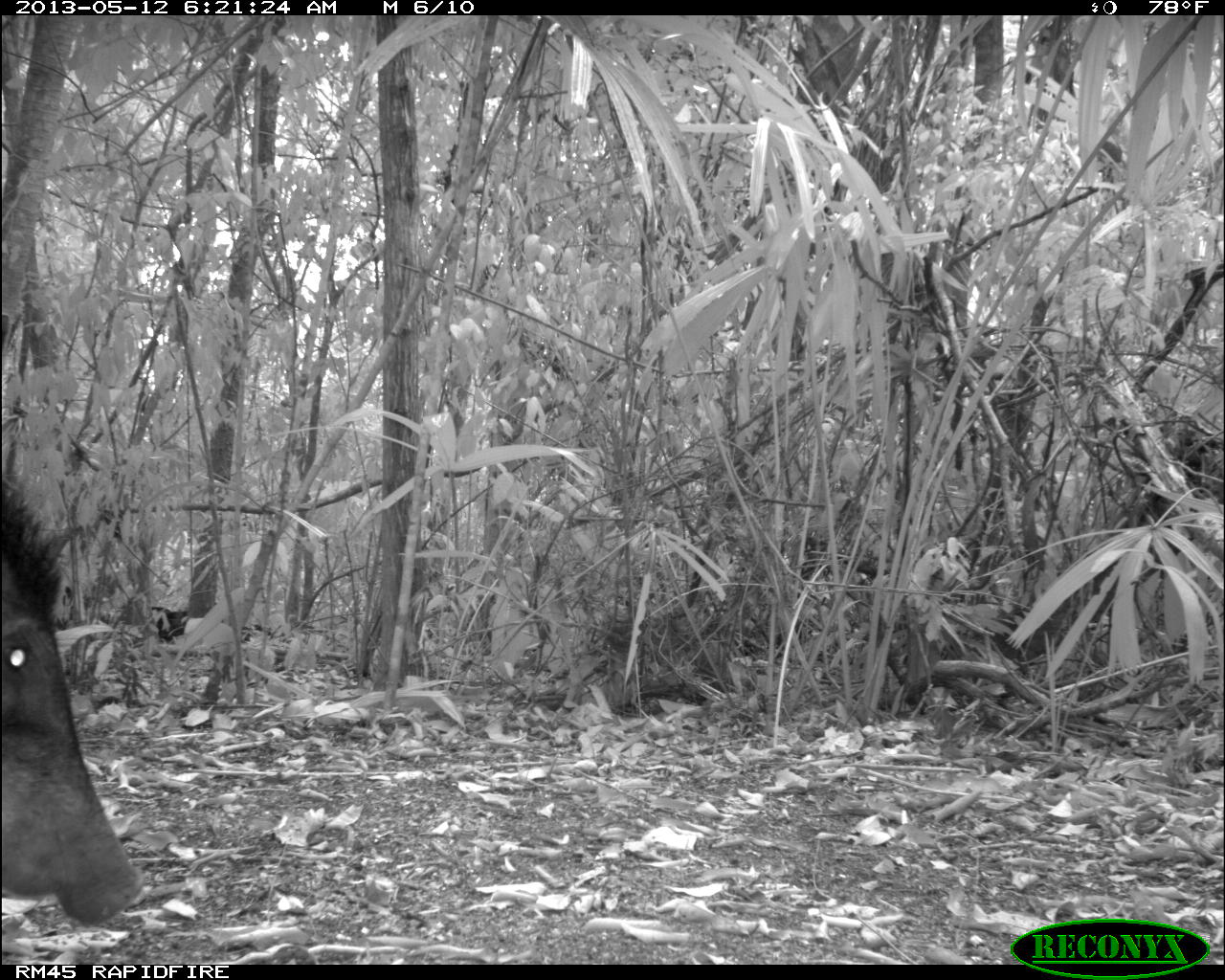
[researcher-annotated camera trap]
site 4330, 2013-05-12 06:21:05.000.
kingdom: Animalia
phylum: Chordata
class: Mammalia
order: Artiodactyla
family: Tayassuidae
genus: Tayassu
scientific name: Tayassu pecari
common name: white-lipped peccary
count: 5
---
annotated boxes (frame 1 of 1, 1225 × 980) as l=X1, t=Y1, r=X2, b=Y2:
tayassu pecari: l=1, t=466, r=146, b=928